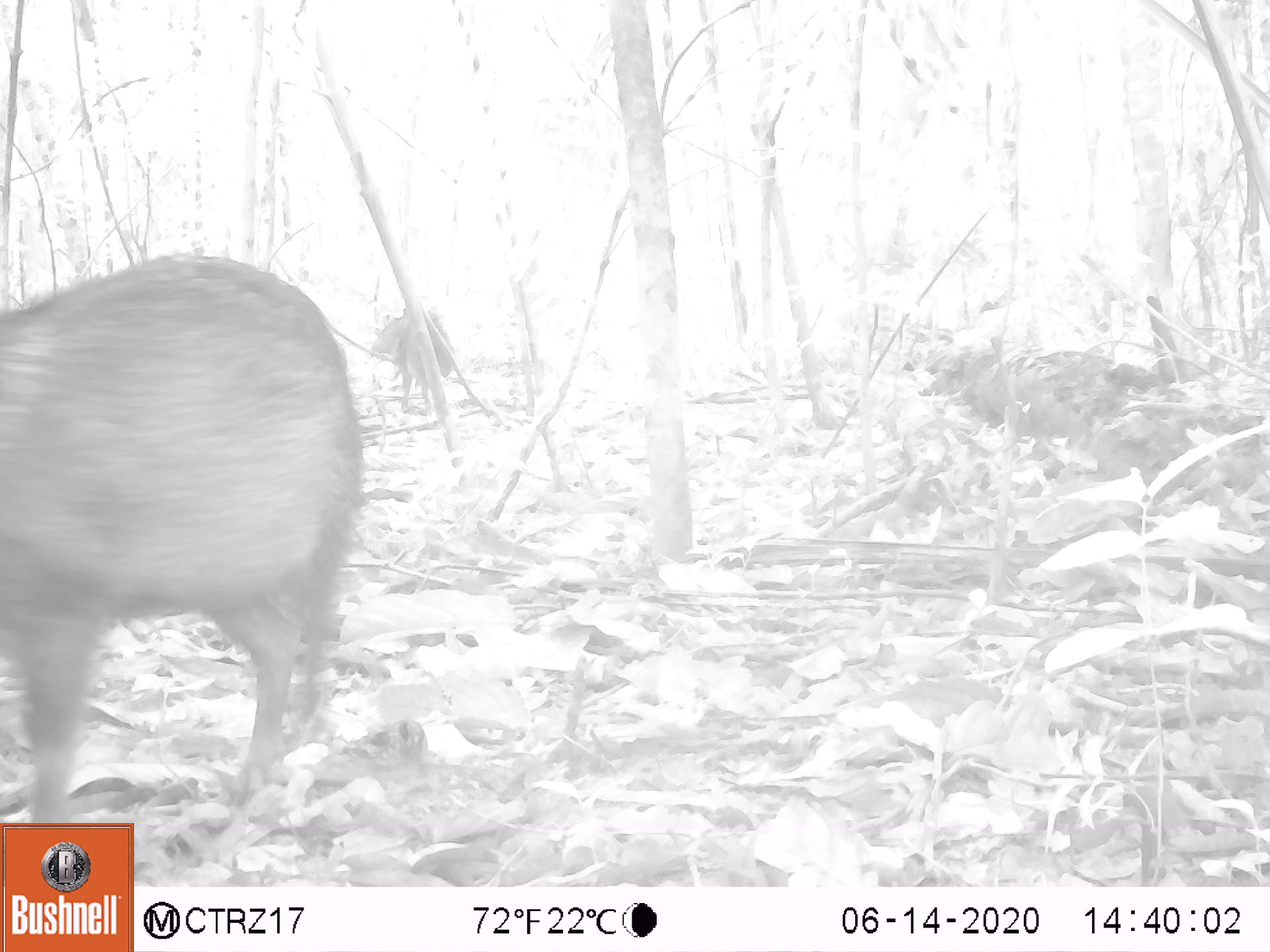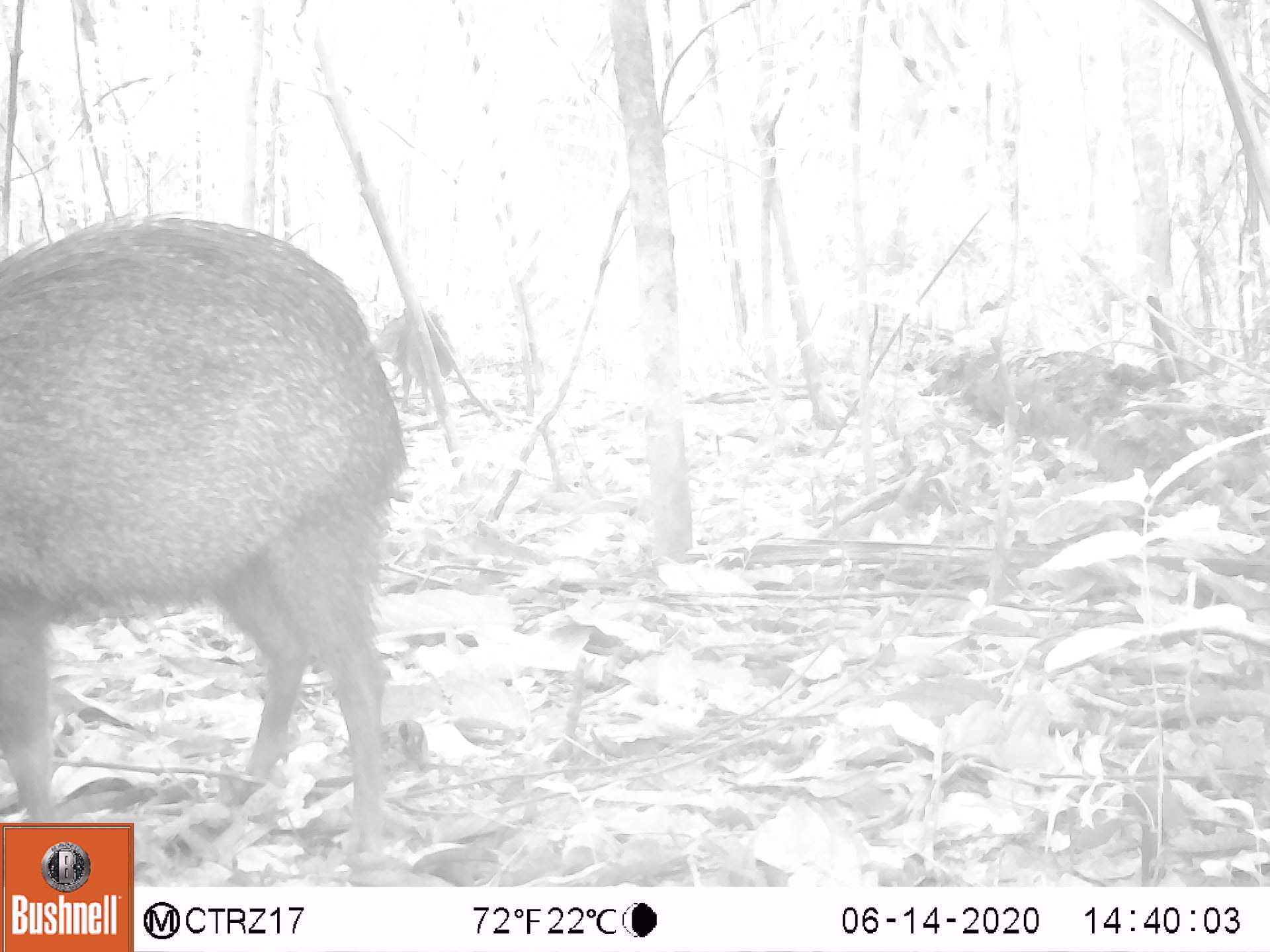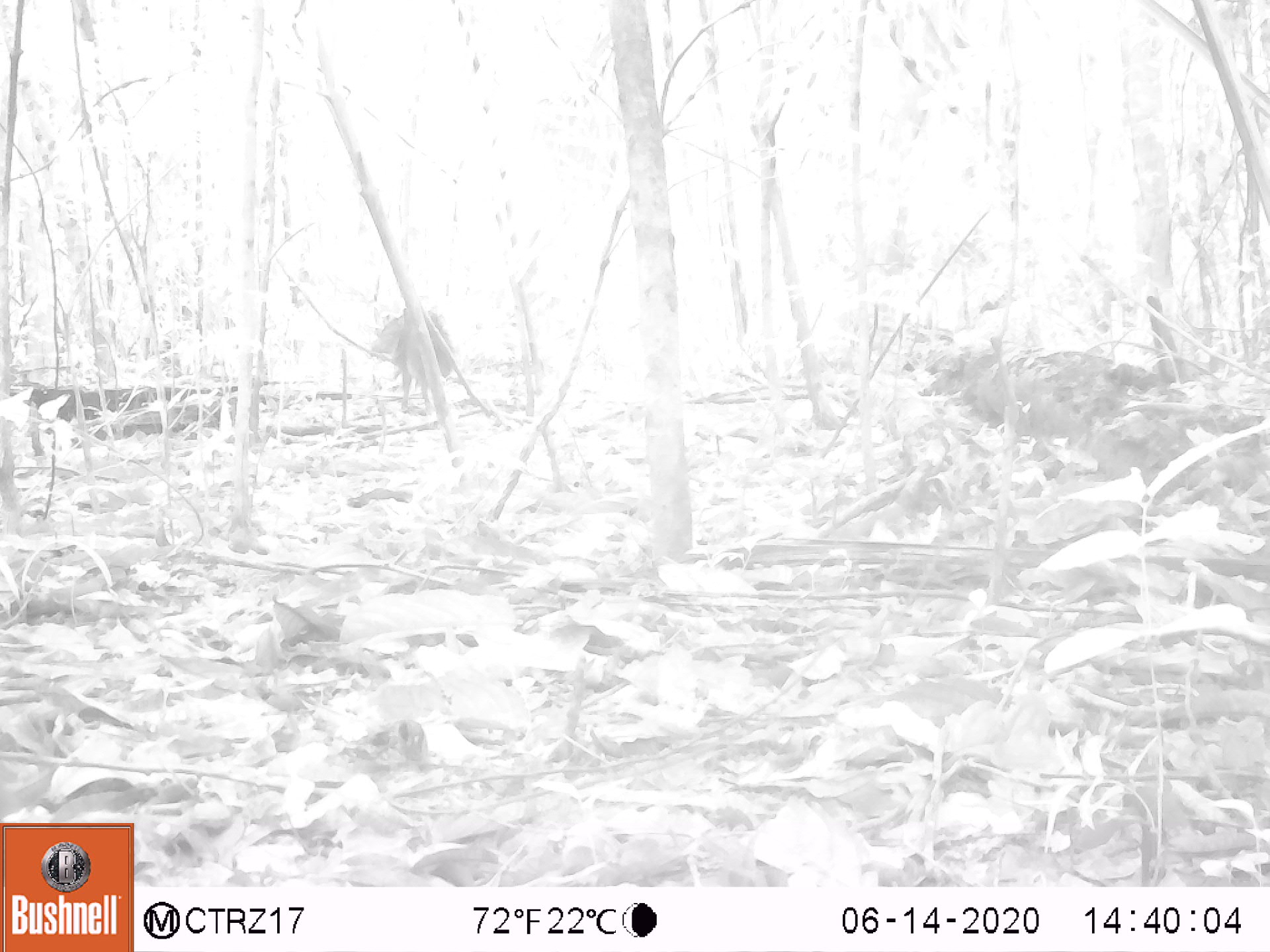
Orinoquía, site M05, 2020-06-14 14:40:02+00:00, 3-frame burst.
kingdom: Animalia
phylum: Chordata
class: Mammalia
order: Artiodactyla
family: Tayassuidae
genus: Pecari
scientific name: Pecari tajacu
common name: collared peccary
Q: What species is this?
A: Collared peccary (Pecari tajacu).